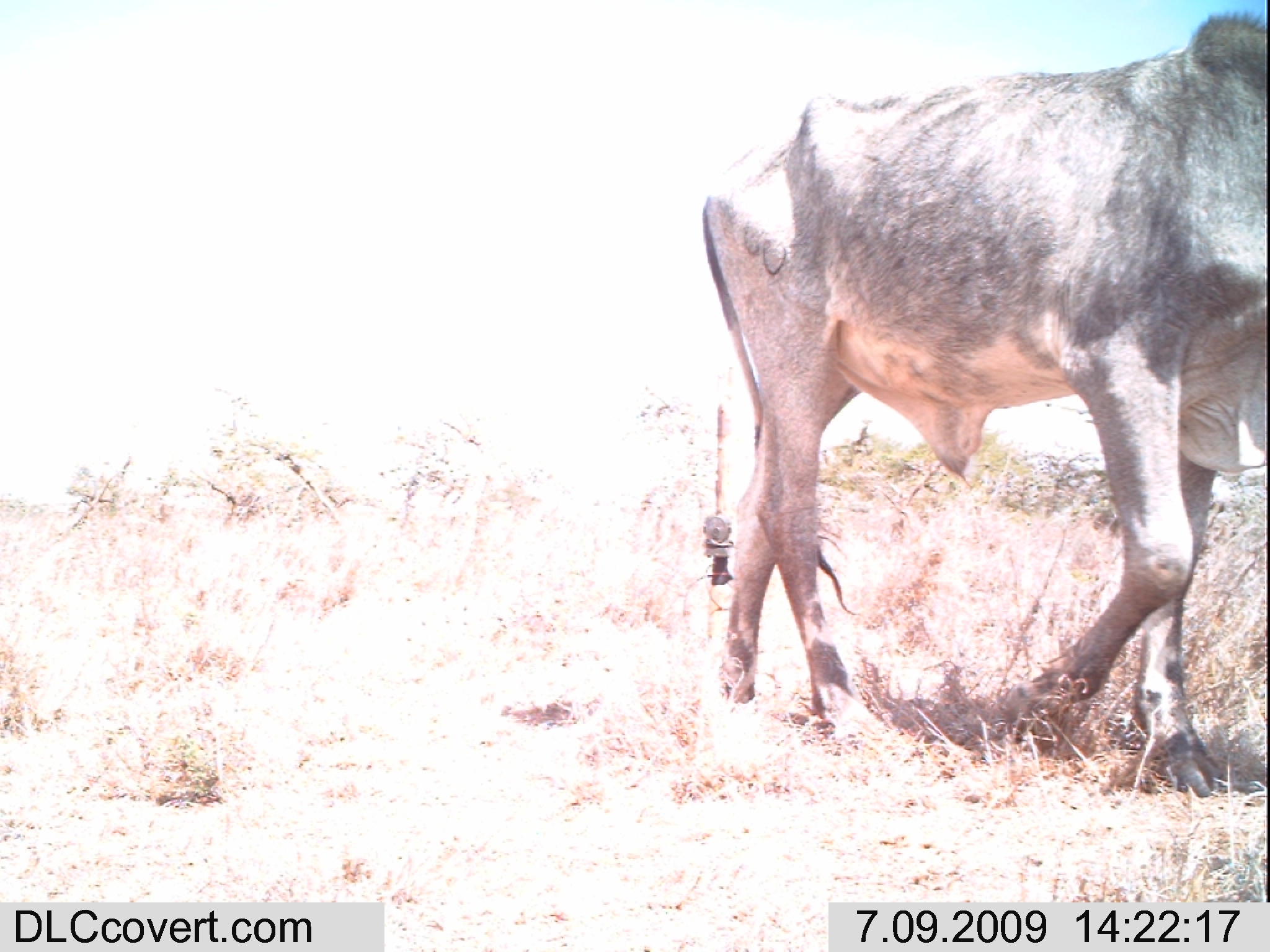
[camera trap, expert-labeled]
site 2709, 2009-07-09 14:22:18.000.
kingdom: Animalia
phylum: Chordata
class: Mammalia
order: Artiodactyla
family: Bovidae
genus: Bos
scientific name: Bos taurus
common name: domestic cattle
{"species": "Bos taurus (domestic cattle)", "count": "1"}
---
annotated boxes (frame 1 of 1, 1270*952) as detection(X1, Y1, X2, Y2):
bos taurus: detection(698, 8, 1270, 797)